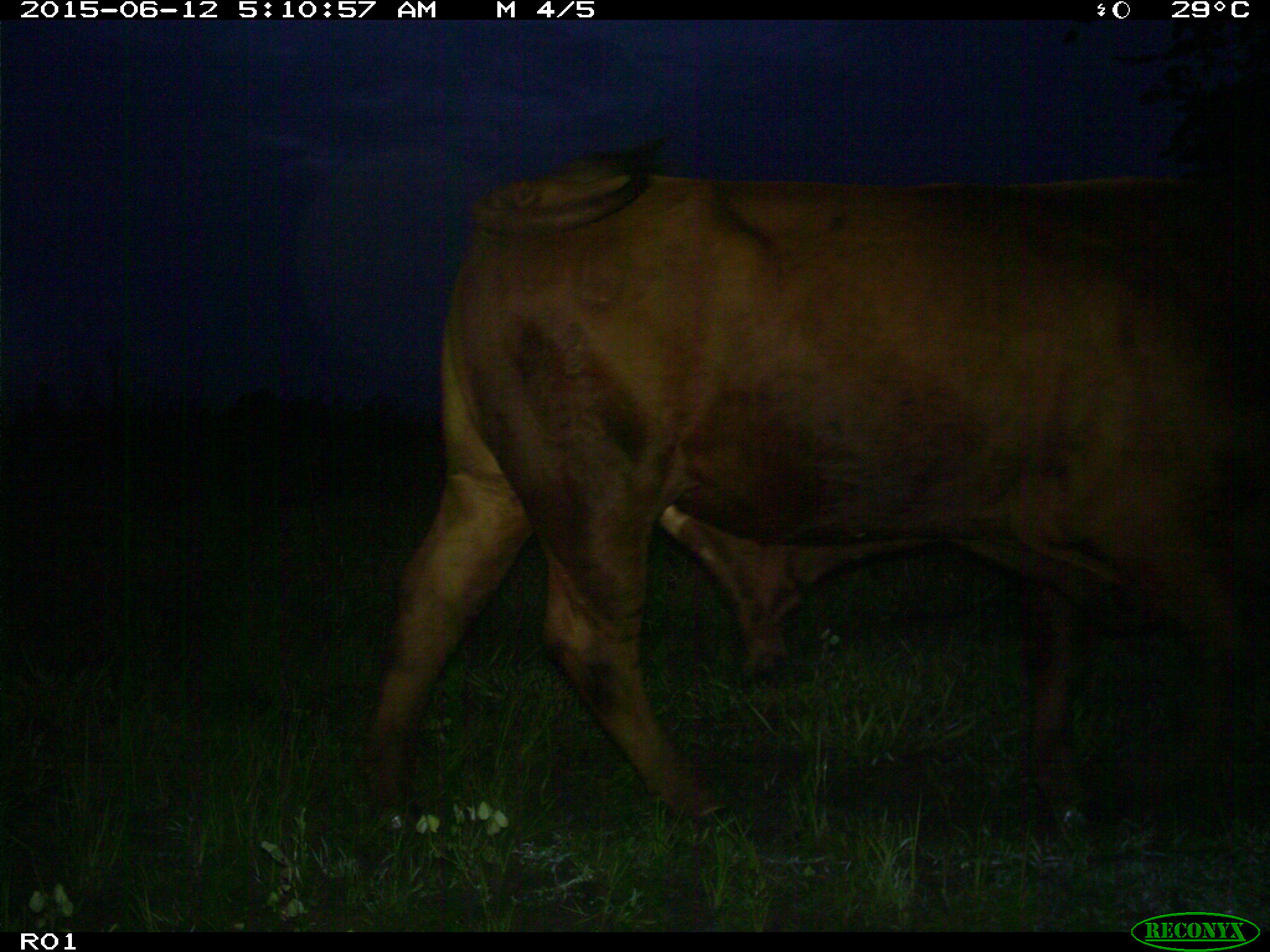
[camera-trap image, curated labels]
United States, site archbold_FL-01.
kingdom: Animalia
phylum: Chordata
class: Mammalia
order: Artiodactyla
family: Bovidae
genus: Bos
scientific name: Bos taurus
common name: domestic cow